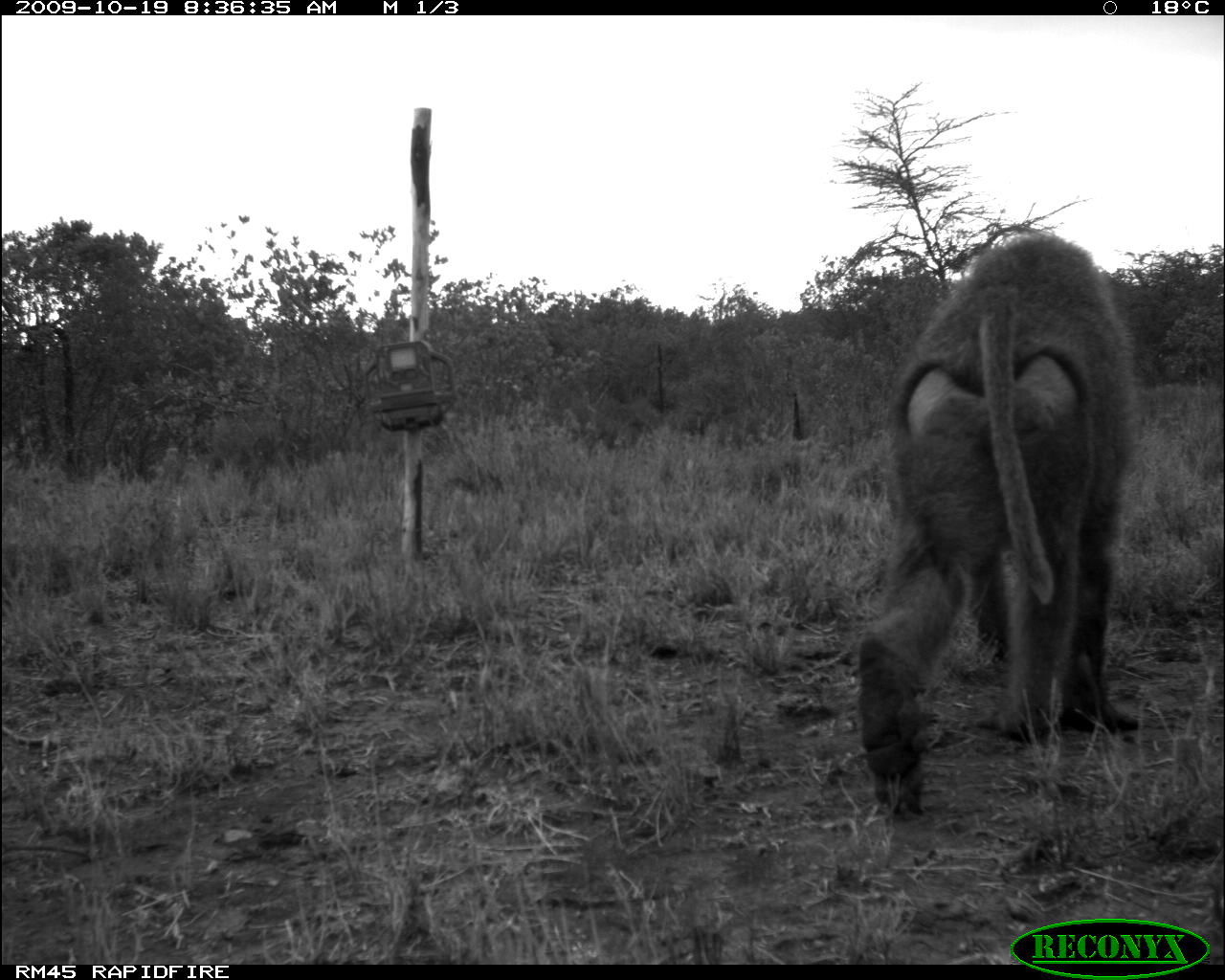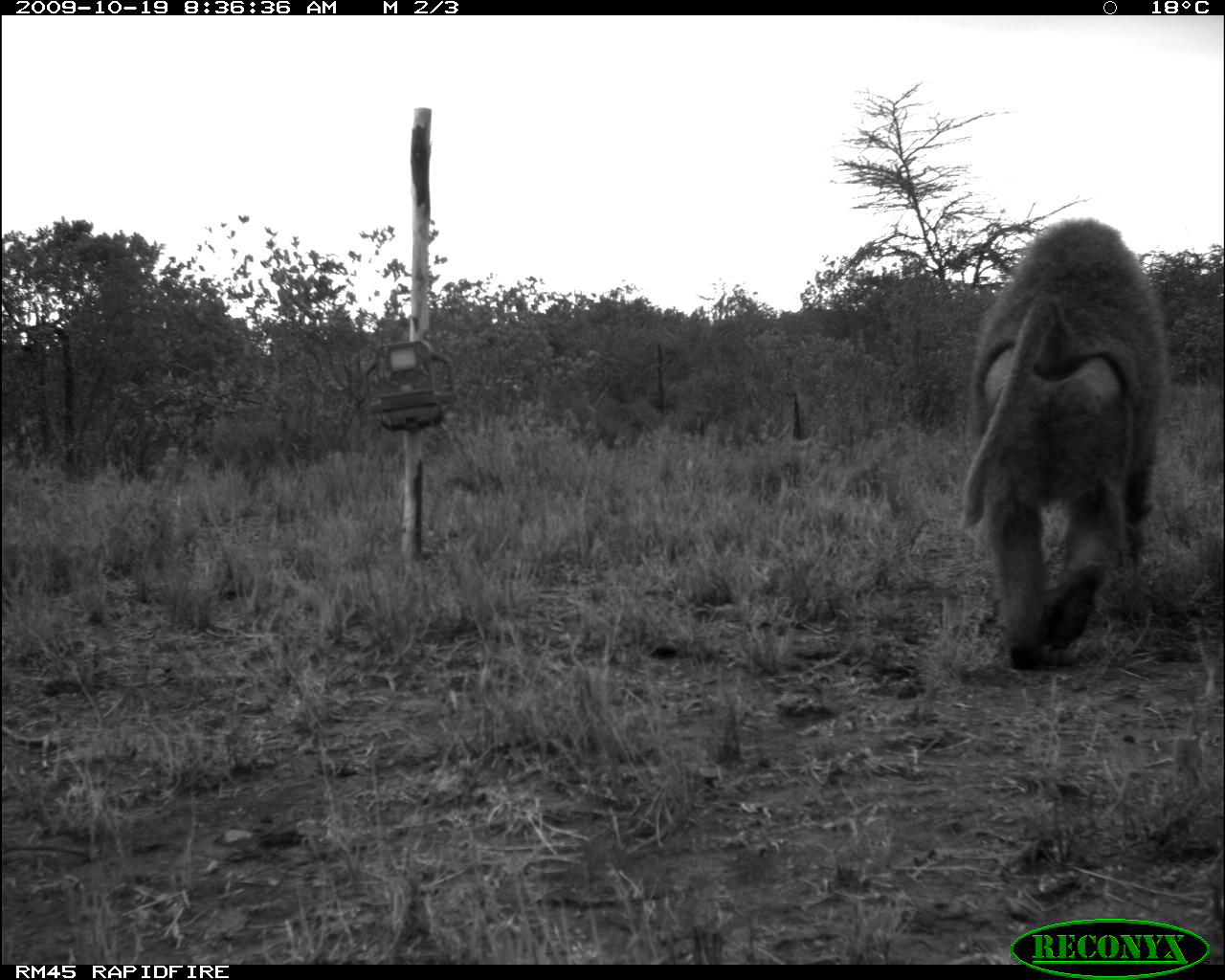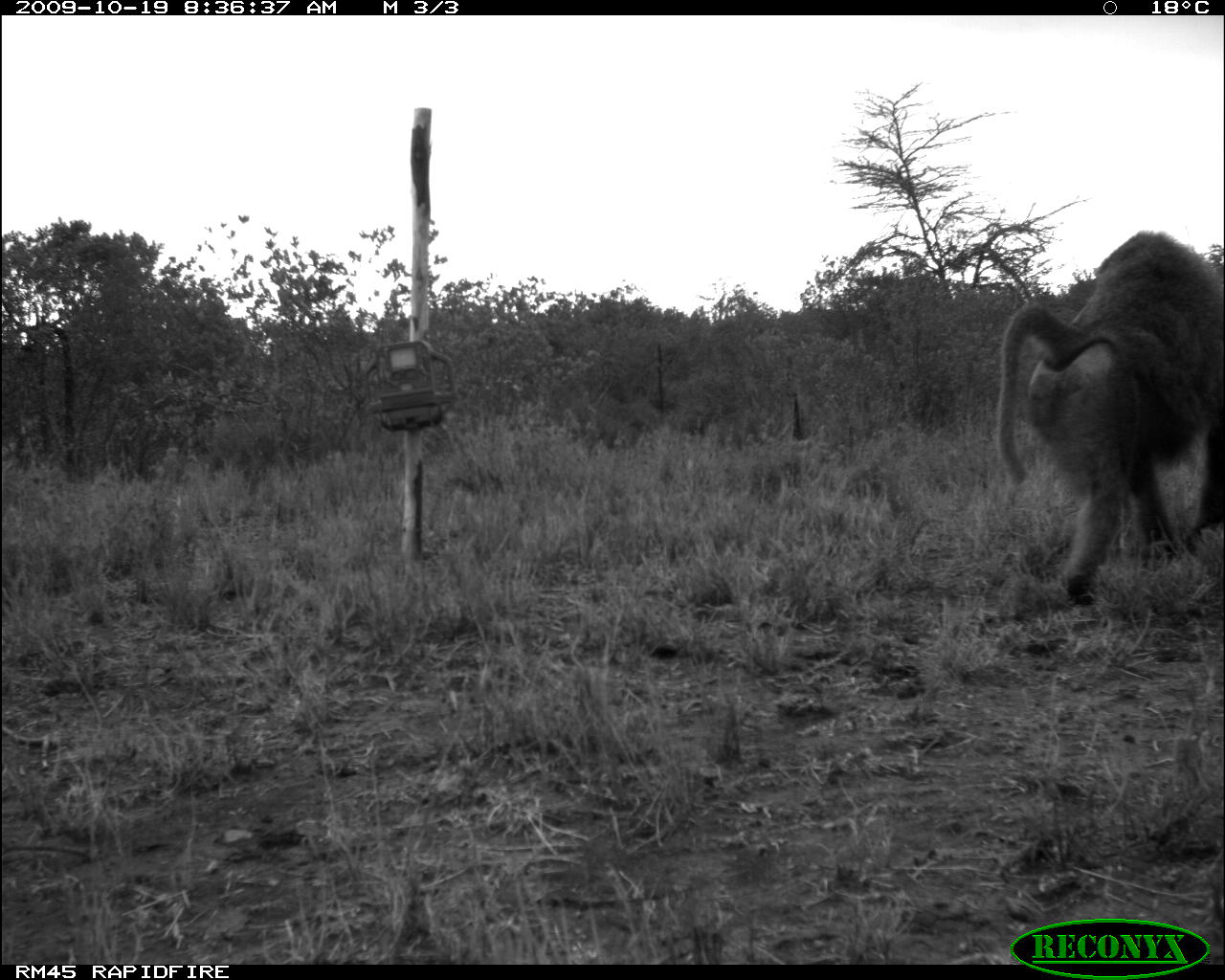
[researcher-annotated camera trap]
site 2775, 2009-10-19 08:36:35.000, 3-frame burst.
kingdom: Animalia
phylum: Chordata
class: Mammalia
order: Primates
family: Cercopithecidae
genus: Papio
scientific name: Papio anubis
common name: olive baboon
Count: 1.